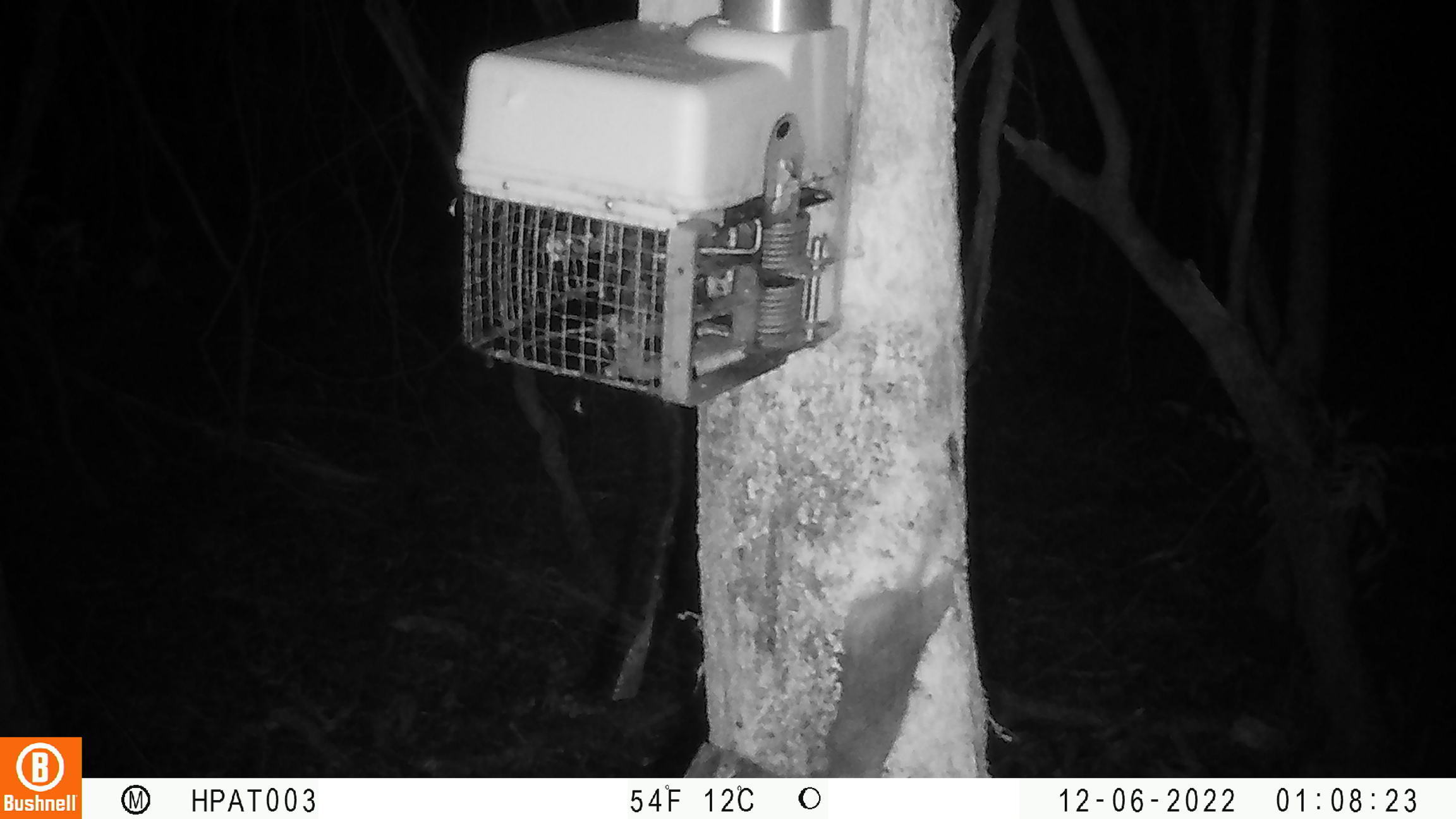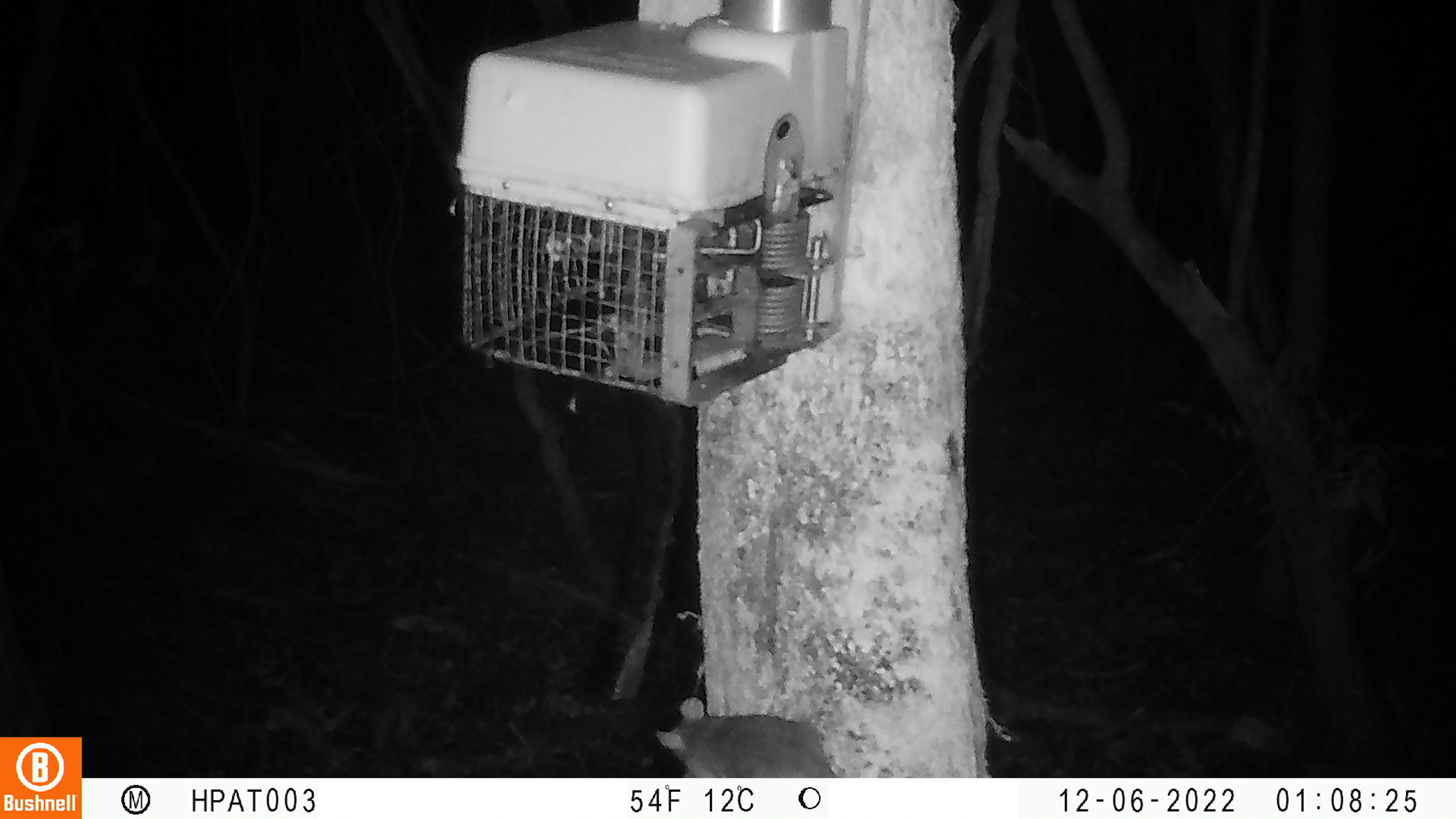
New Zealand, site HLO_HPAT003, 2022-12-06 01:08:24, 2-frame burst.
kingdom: Animalia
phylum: Chordata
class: Mammalia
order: Rodentia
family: Muridae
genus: Rattus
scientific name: Rattus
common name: rat